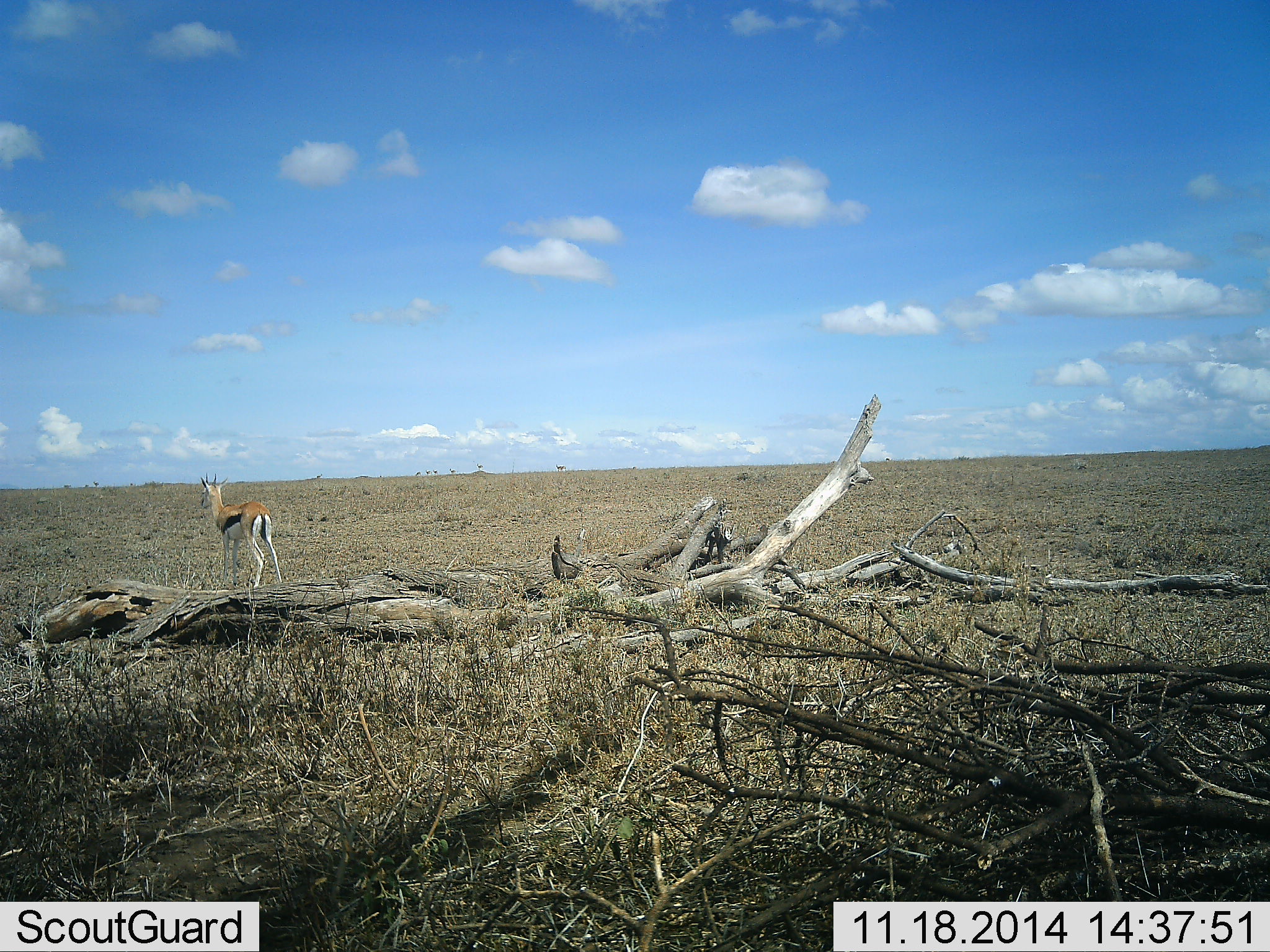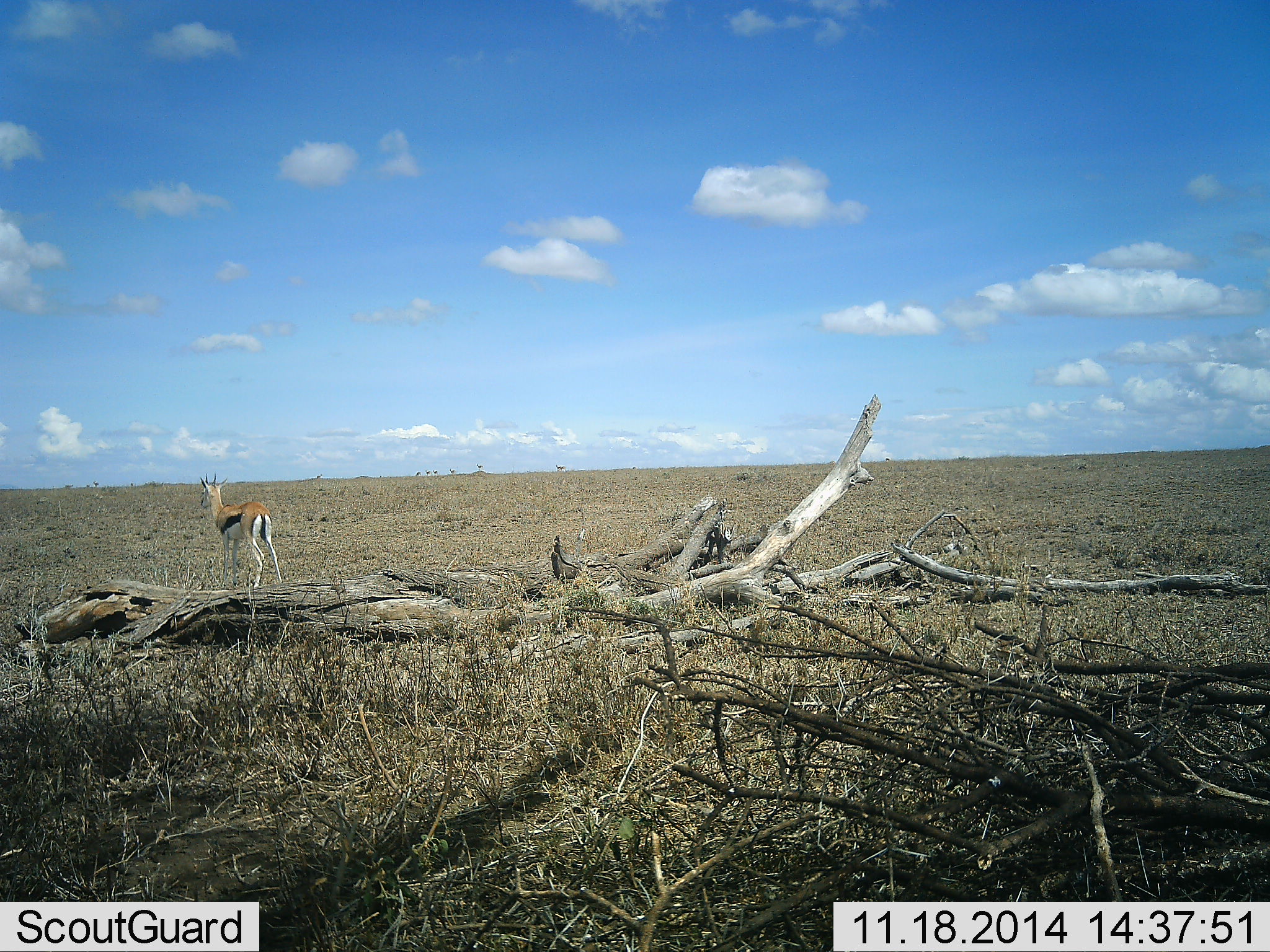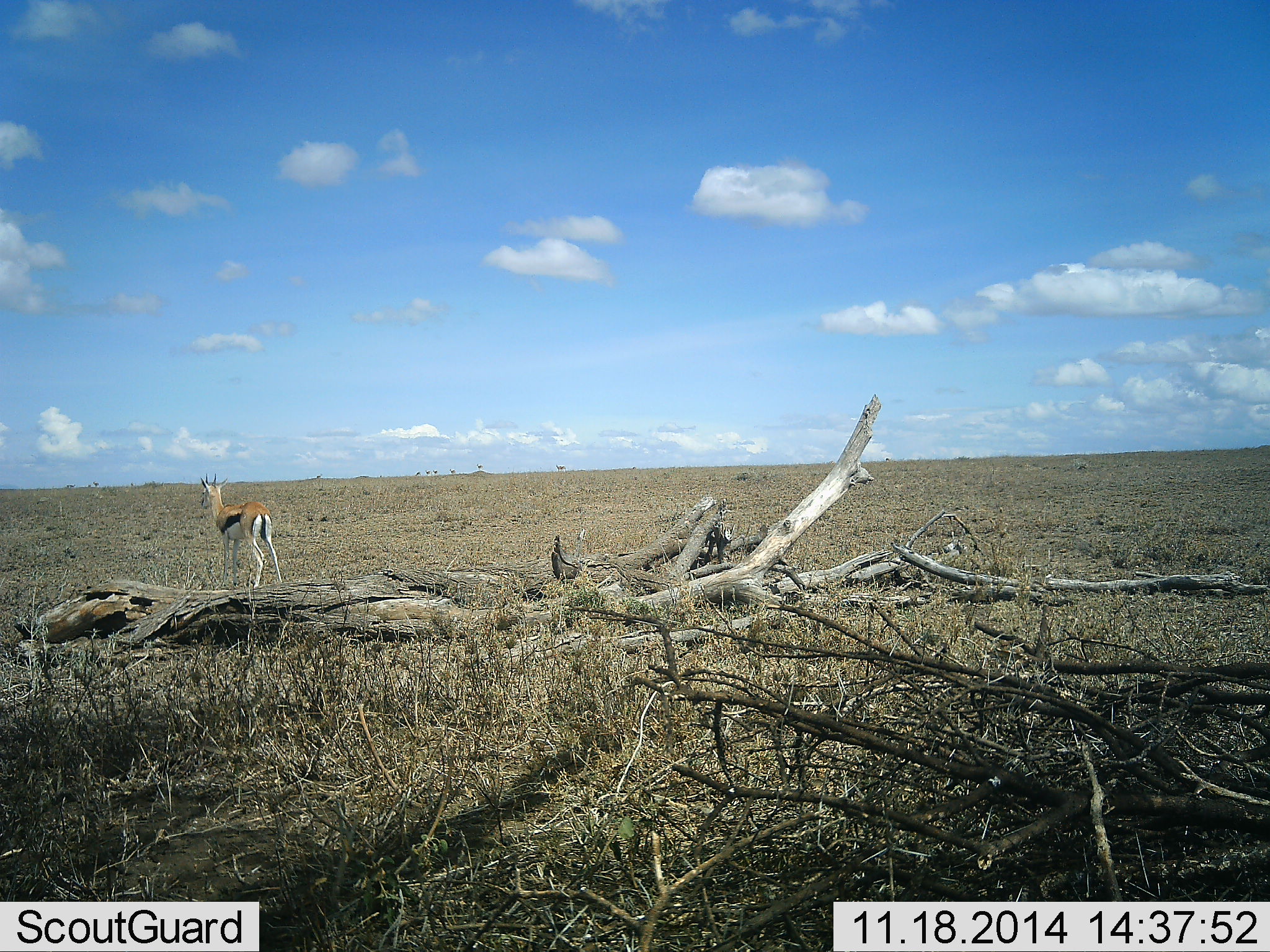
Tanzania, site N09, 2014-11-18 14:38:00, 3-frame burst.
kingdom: Animalia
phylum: Chordata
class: Mammalia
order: Artiodactyla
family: Bovidae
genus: Eudorcas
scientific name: Eudorcas thomsonii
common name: thomson's gazelle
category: gazellethomsons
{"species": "gazellethomsons (thomson's gazelle) (Eudorcas thomsonii)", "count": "1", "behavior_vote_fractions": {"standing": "90%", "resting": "0%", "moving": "10%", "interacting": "0%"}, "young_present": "0%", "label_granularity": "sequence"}